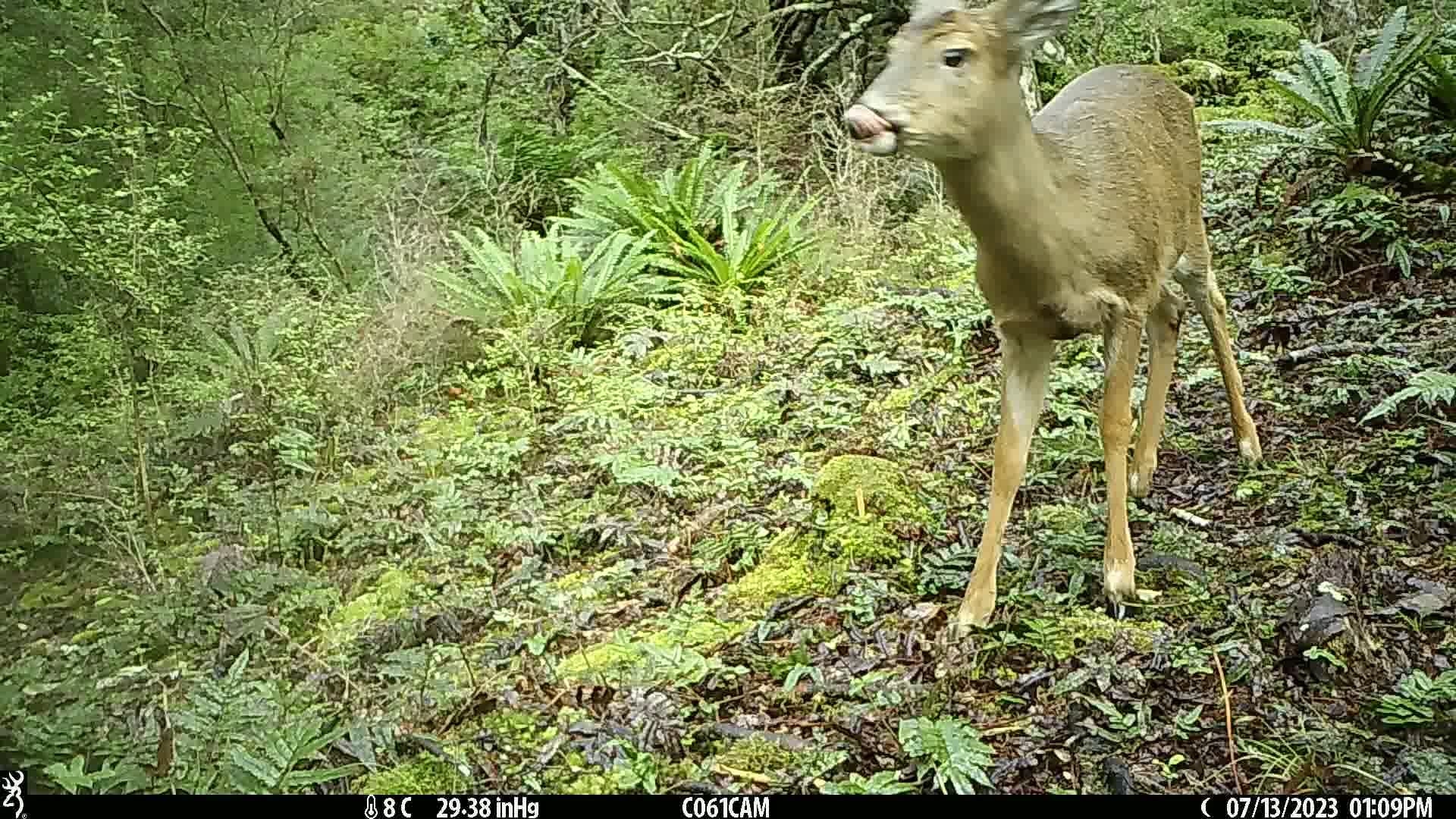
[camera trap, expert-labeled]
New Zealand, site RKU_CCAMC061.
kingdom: Animalia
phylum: Chordata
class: Mammalia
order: Artiodactyla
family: Cervidae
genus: Odocoileus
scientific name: Odocoileus virginianus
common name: white-tailed deer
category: white tailed deer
White tailed deer (white-tailed deer) (Odocoileus virginianus).